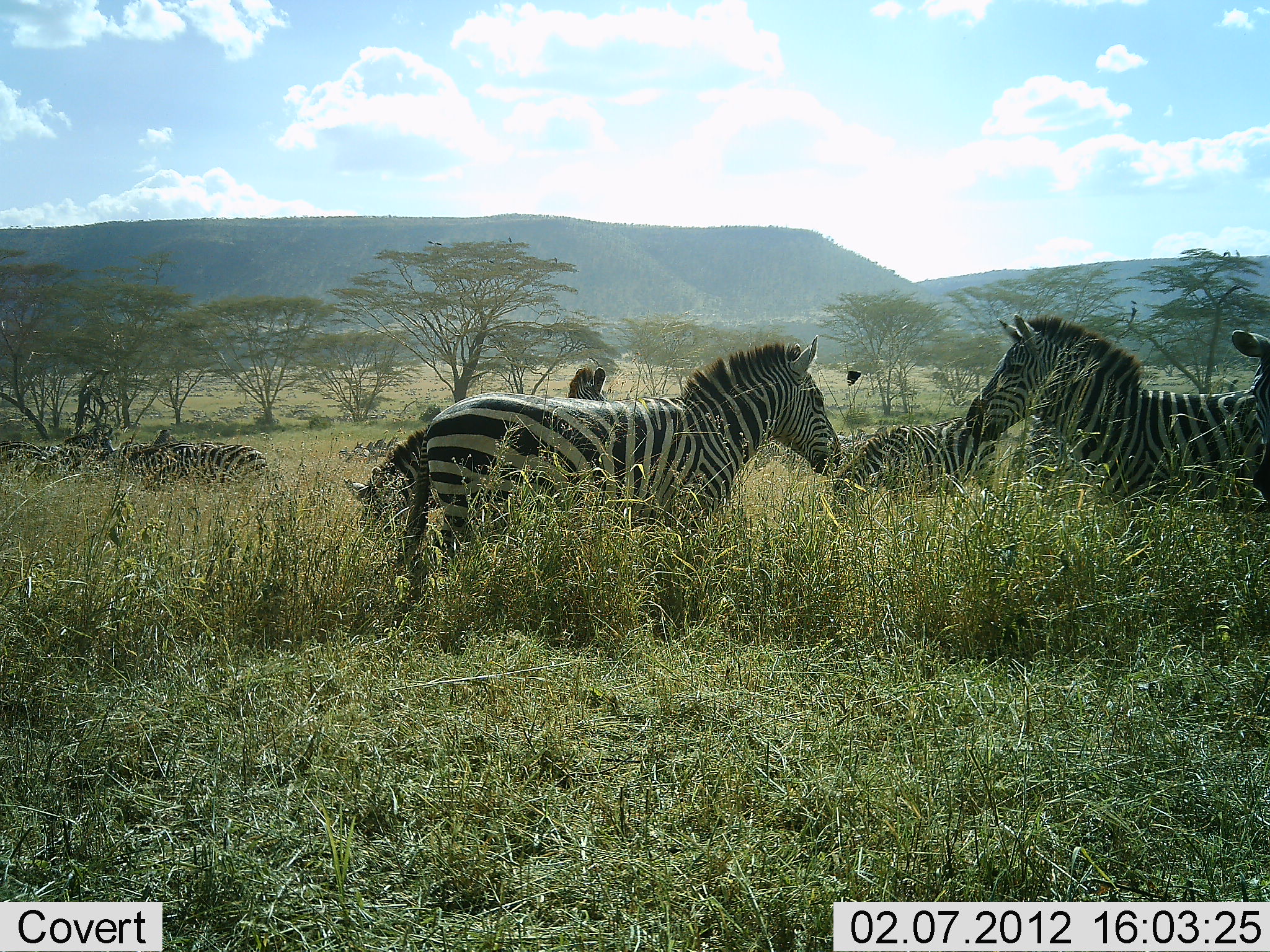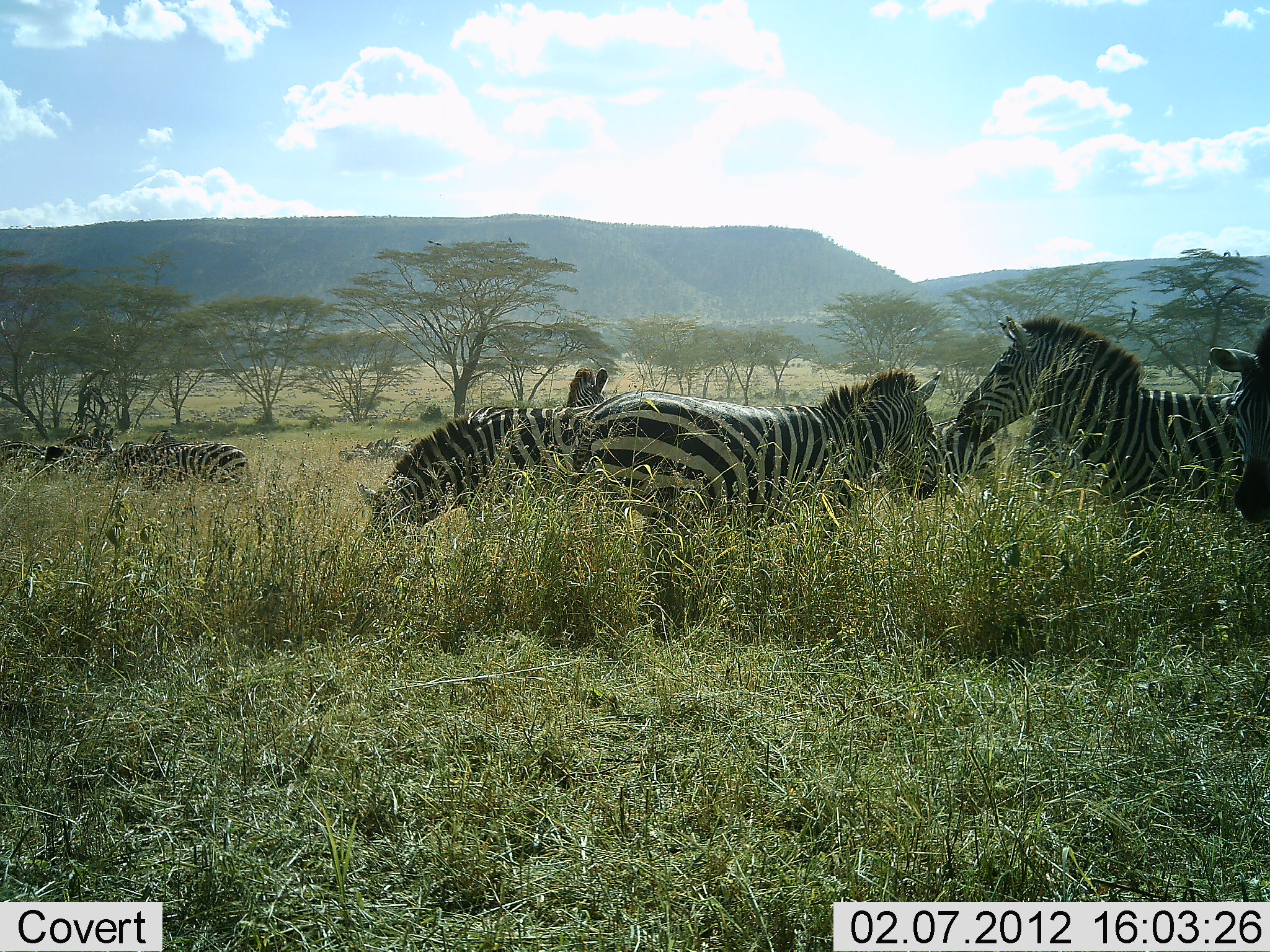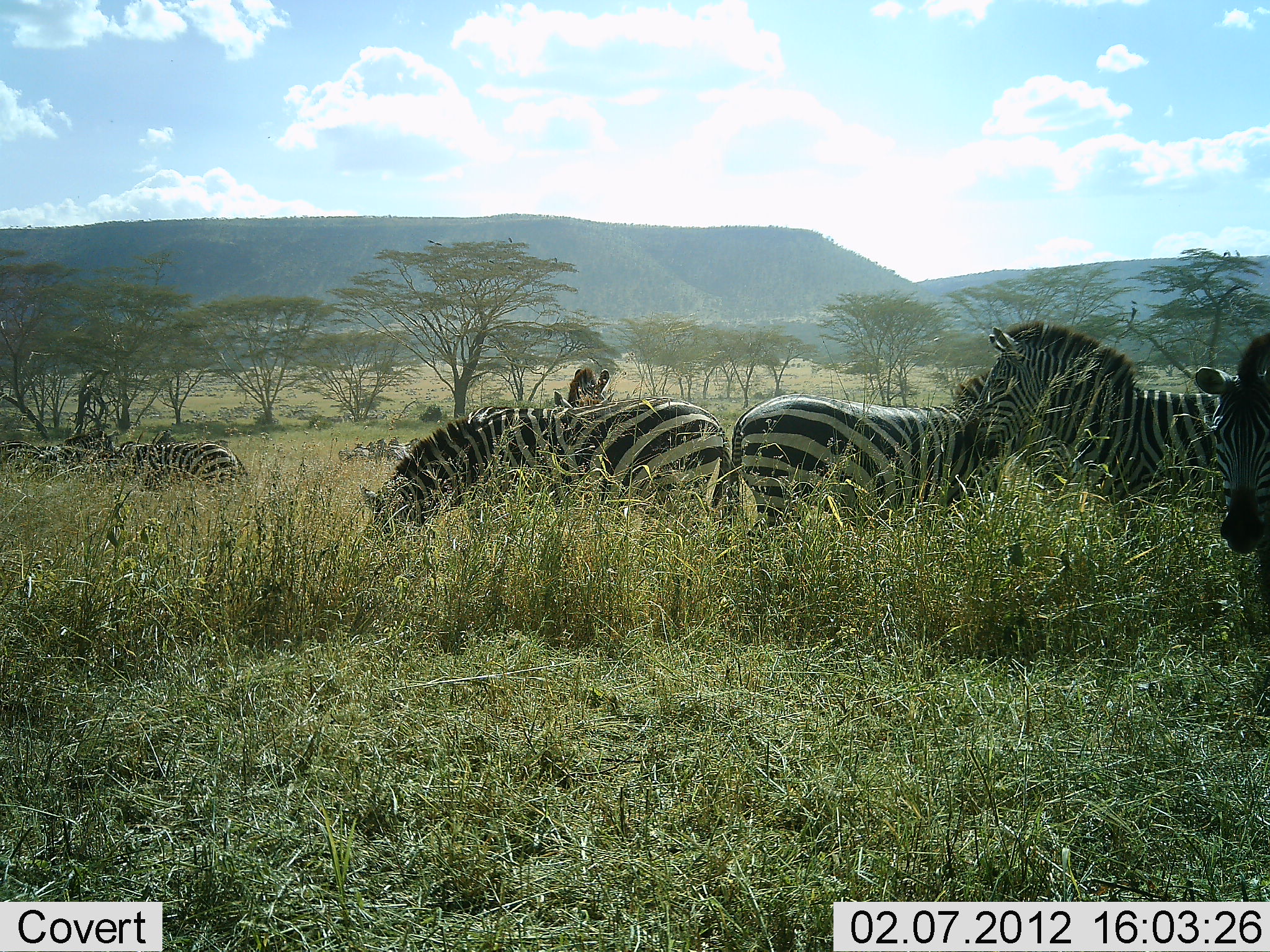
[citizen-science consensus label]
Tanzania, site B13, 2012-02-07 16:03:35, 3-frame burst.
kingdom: Animalia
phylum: Chordata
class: Mammalia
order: Perissodactyla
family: Equidae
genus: Equus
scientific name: Equus quagga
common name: plains zebra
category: zebra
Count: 8.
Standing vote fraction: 69%.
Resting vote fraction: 0%.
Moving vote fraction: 62%.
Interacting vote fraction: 19%.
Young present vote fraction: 6%.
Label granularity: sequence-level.